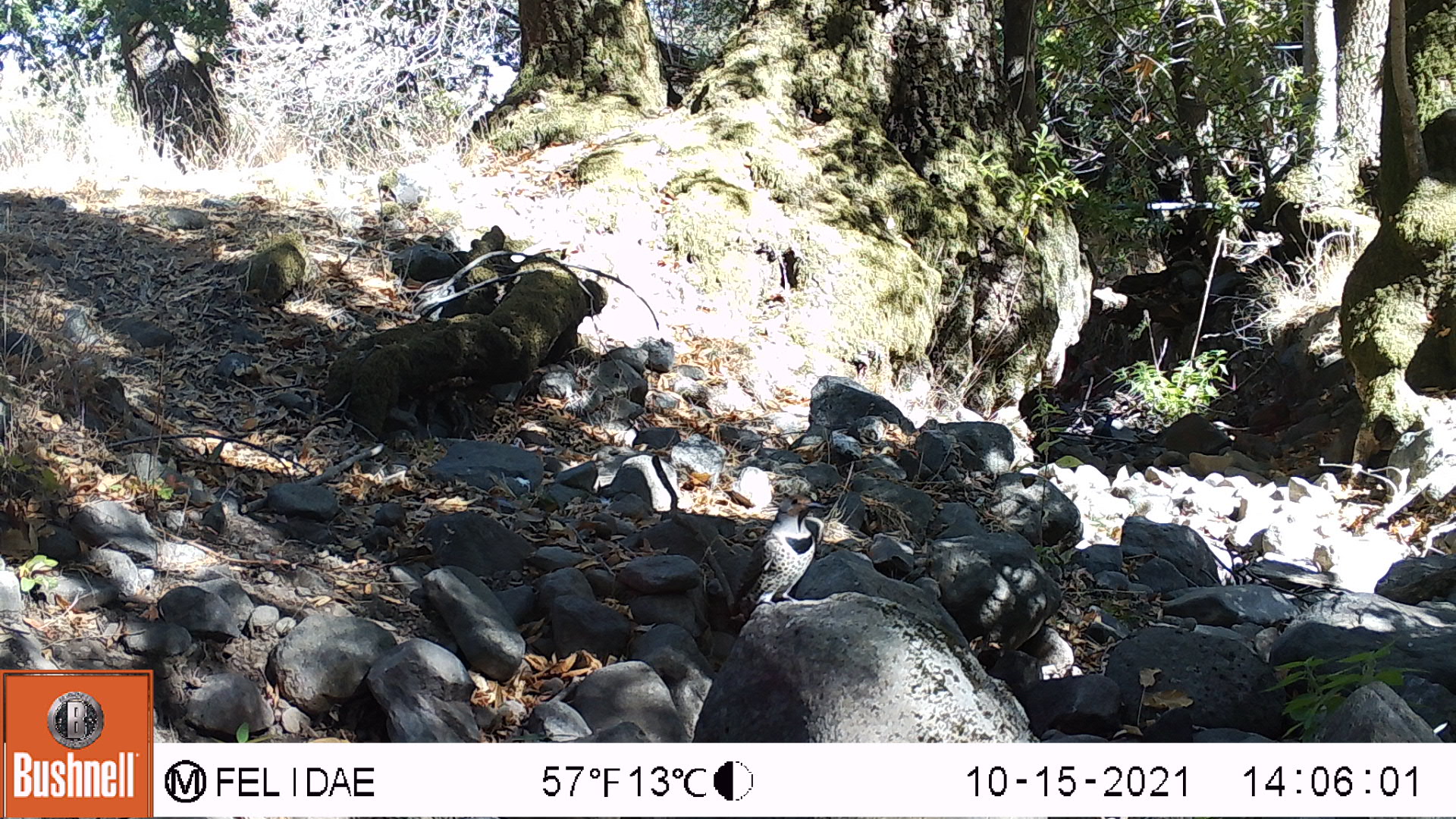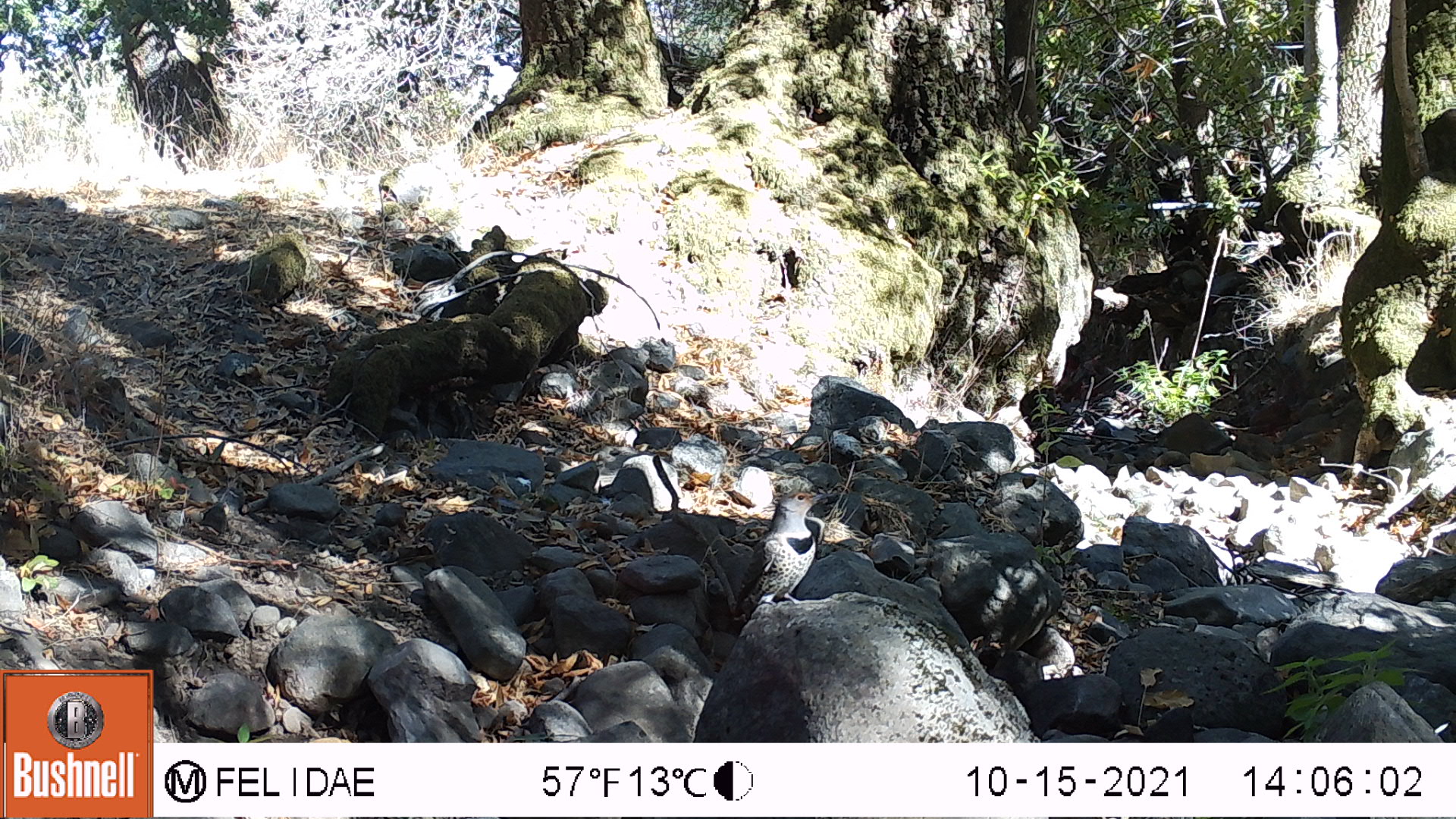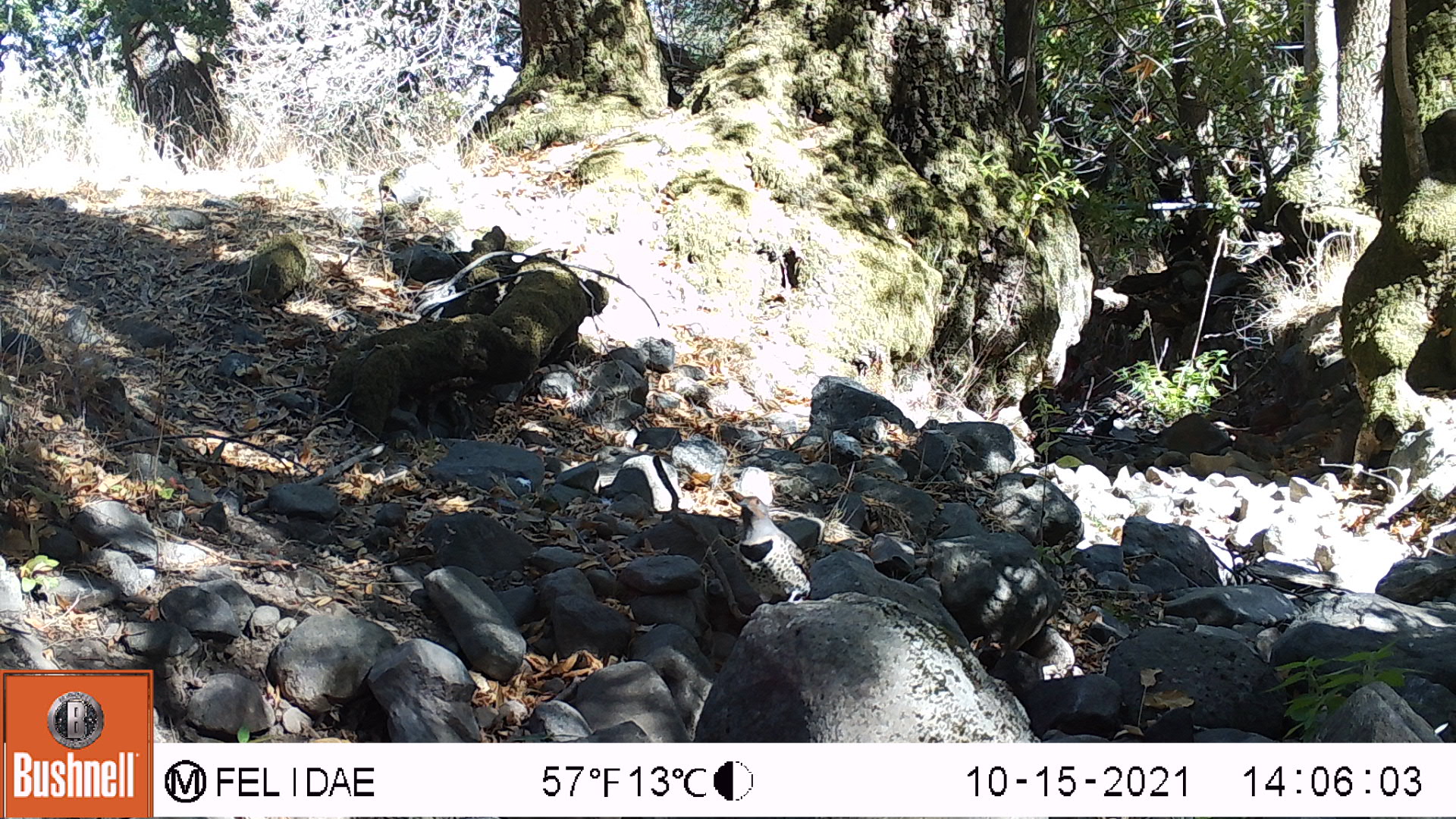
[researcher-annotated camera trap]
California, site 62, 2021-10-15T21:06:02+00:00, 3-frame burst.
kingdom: Animalia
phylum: Chordata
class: Aves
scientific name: Aves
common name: bird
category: unknown bird